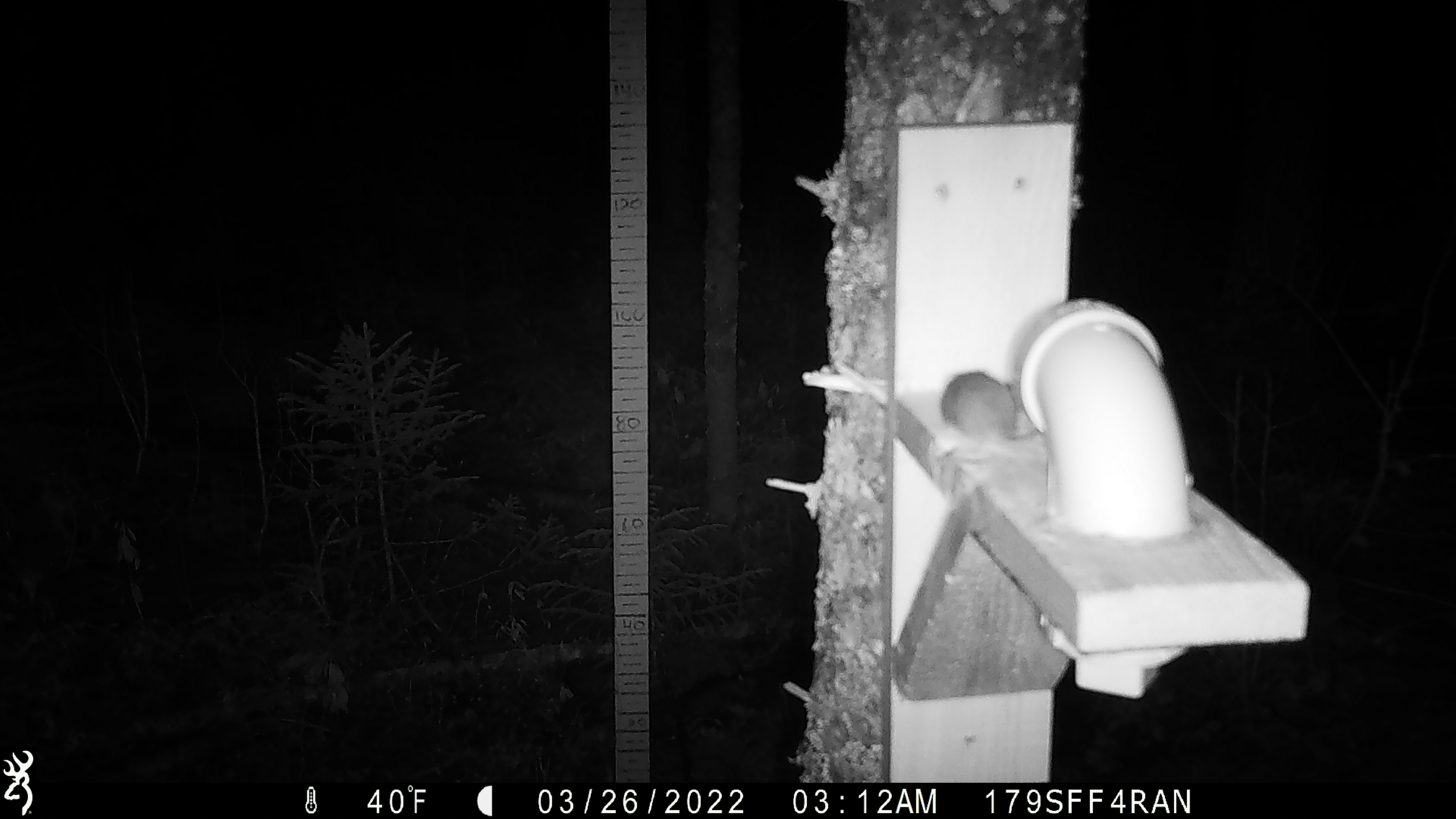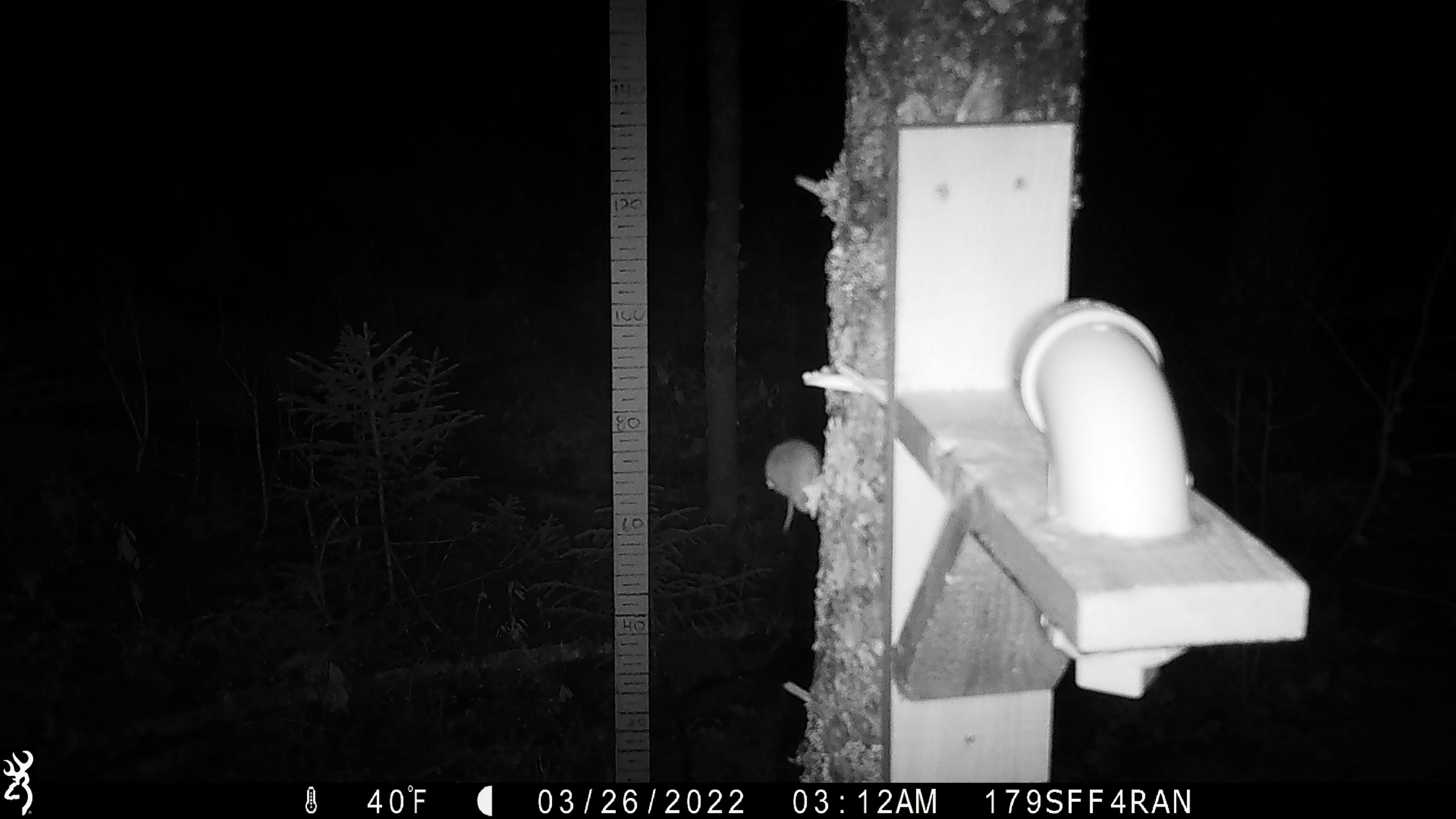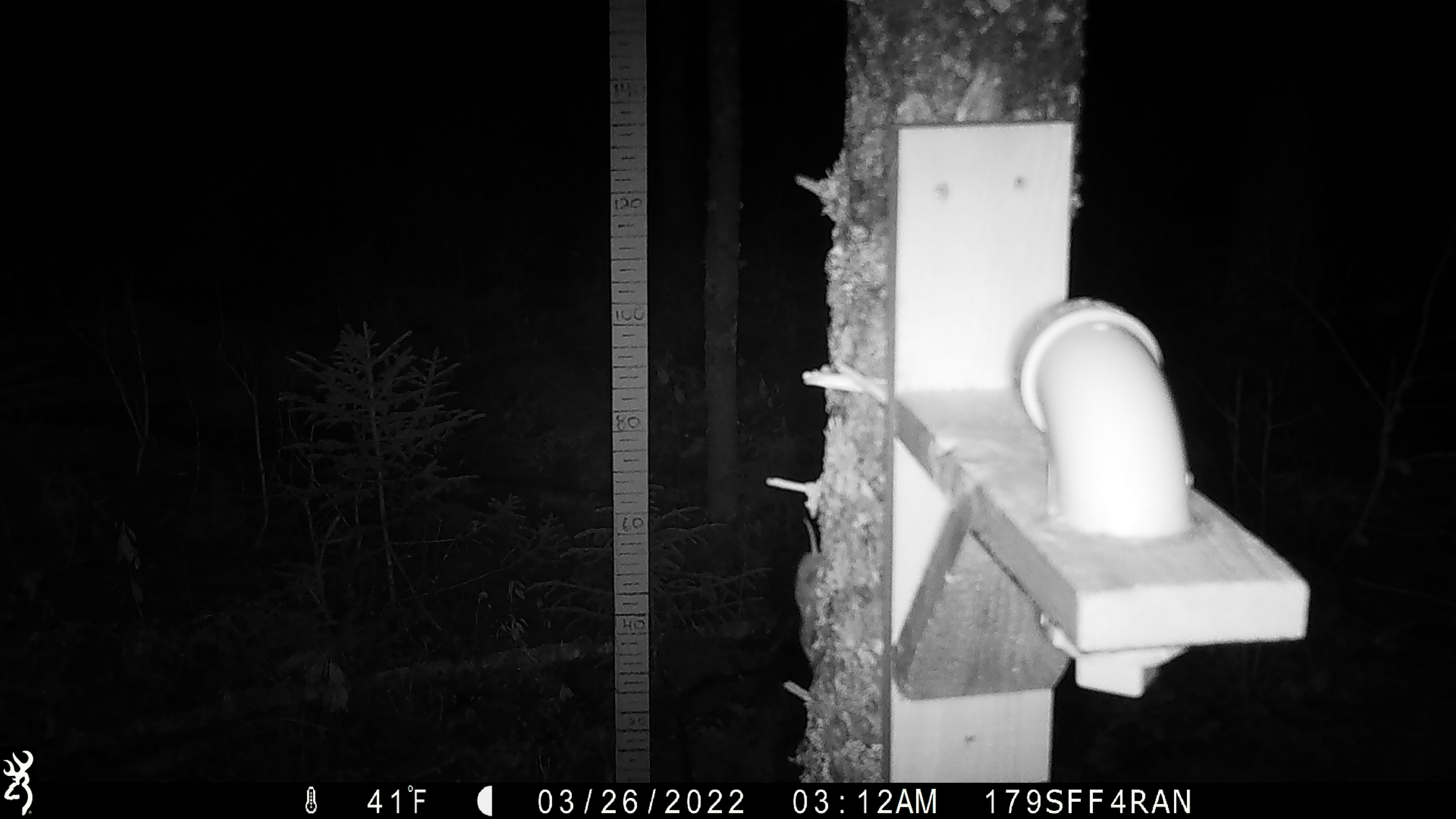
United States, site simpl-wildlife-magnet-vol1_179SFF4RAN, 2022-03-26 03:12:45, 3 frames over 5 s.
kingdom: Animalia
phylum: Chordata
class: Mammalia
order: Rodentia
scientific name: Rodentia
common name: mouse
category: mouse sp.